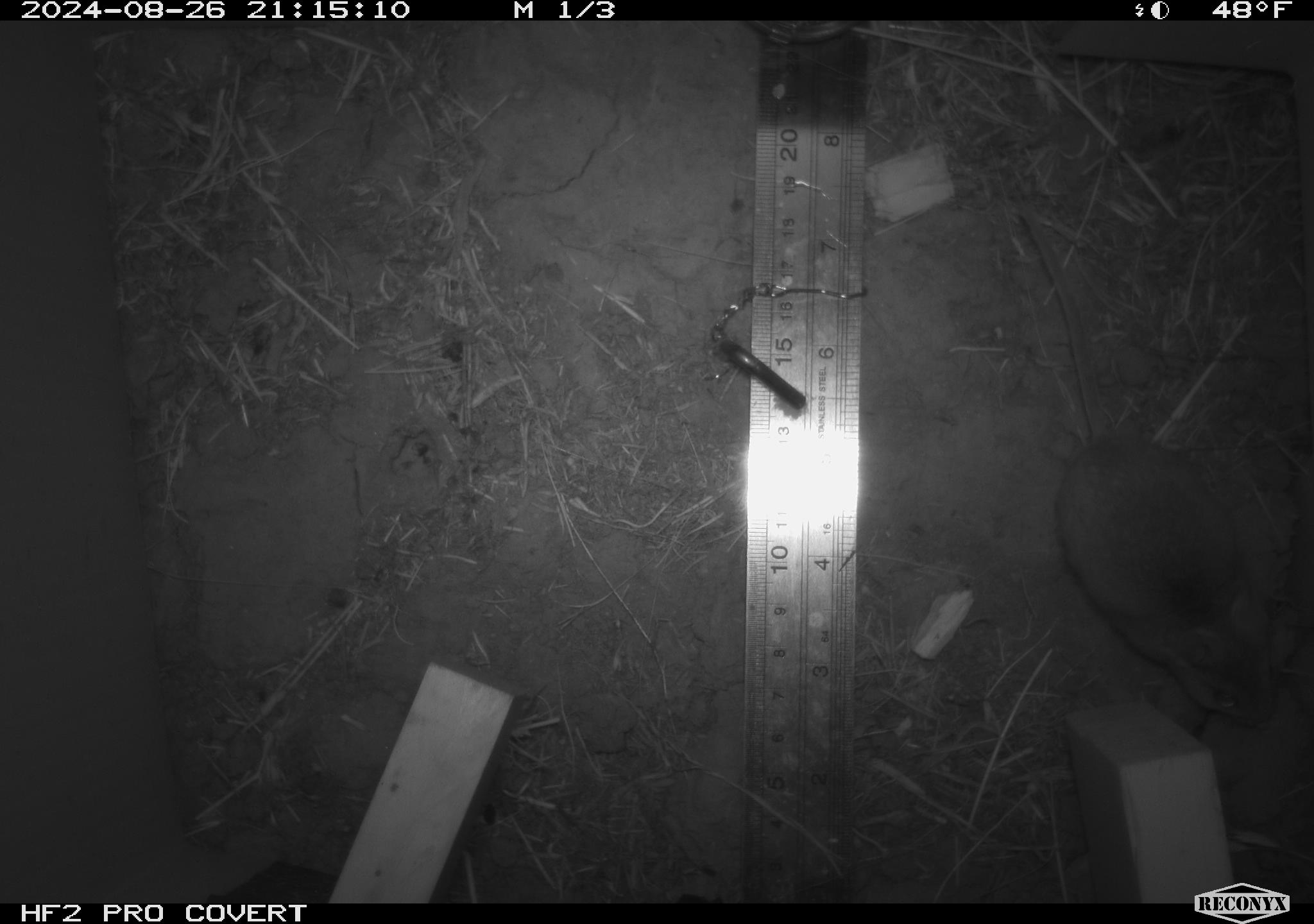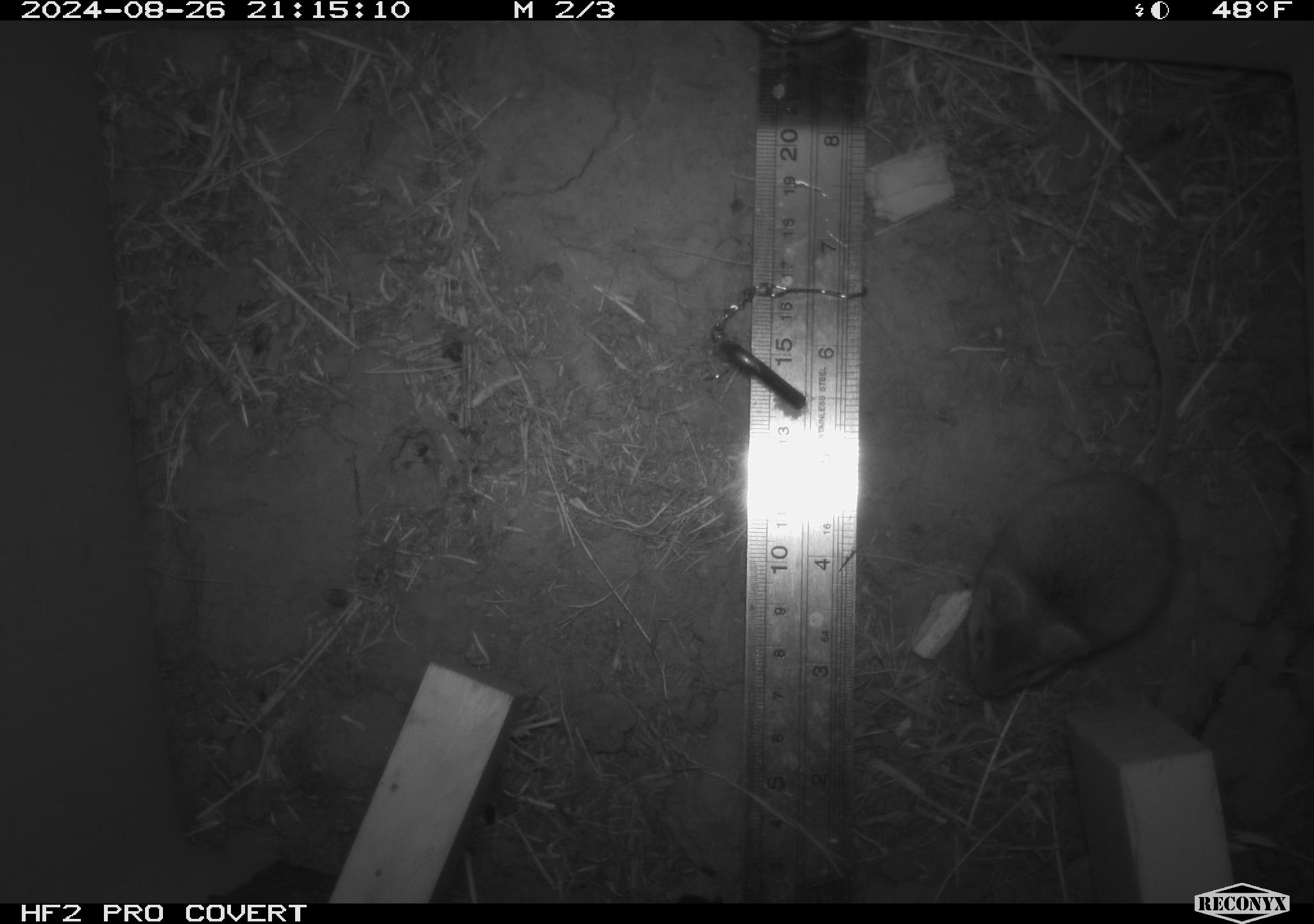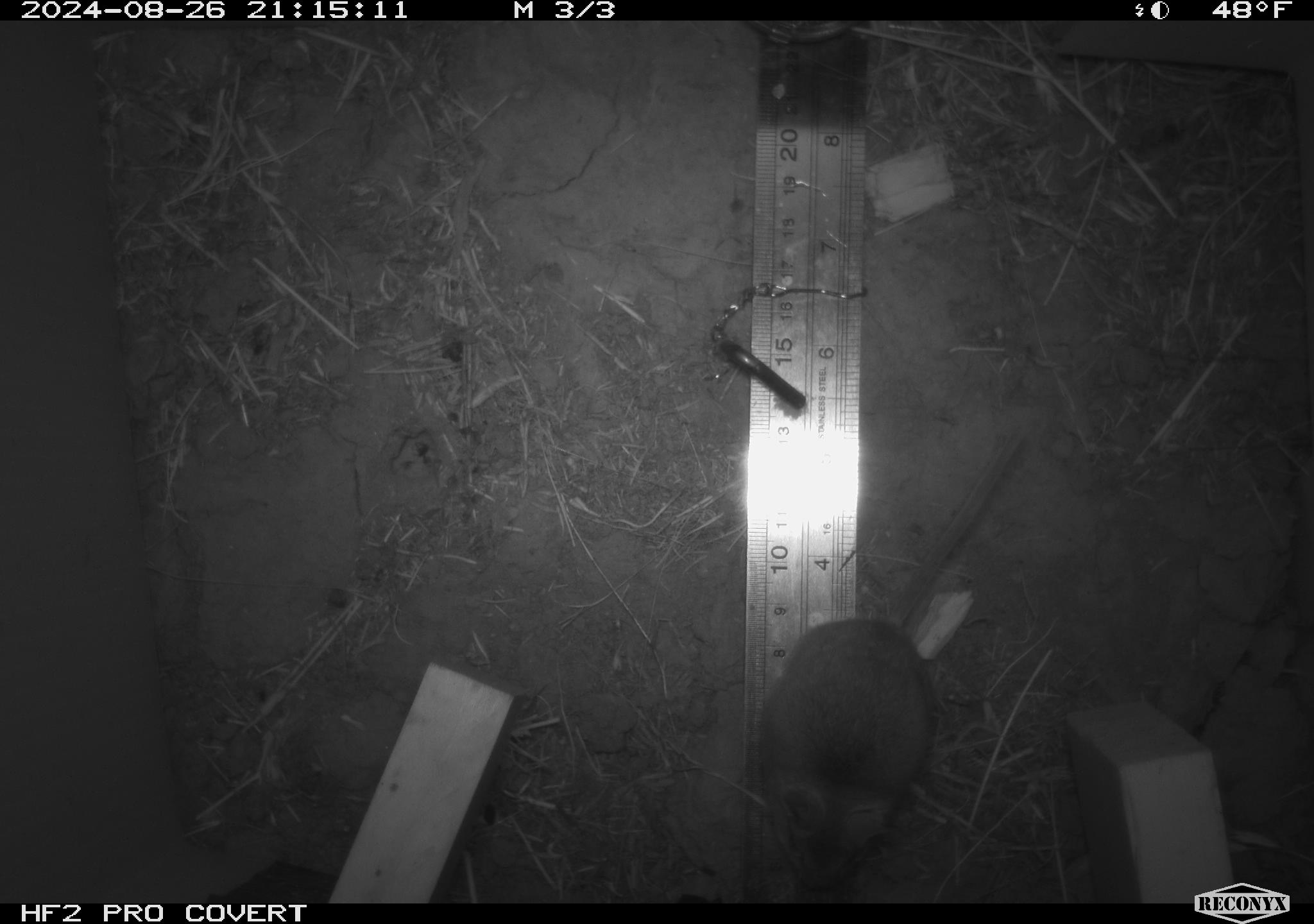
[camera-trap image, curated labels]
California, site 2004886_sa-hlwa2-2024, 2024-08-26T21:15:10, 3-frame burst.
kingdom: Animalia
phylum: Chordata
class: Mammalia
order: Rodentia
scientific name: Rodentia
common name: mouse species